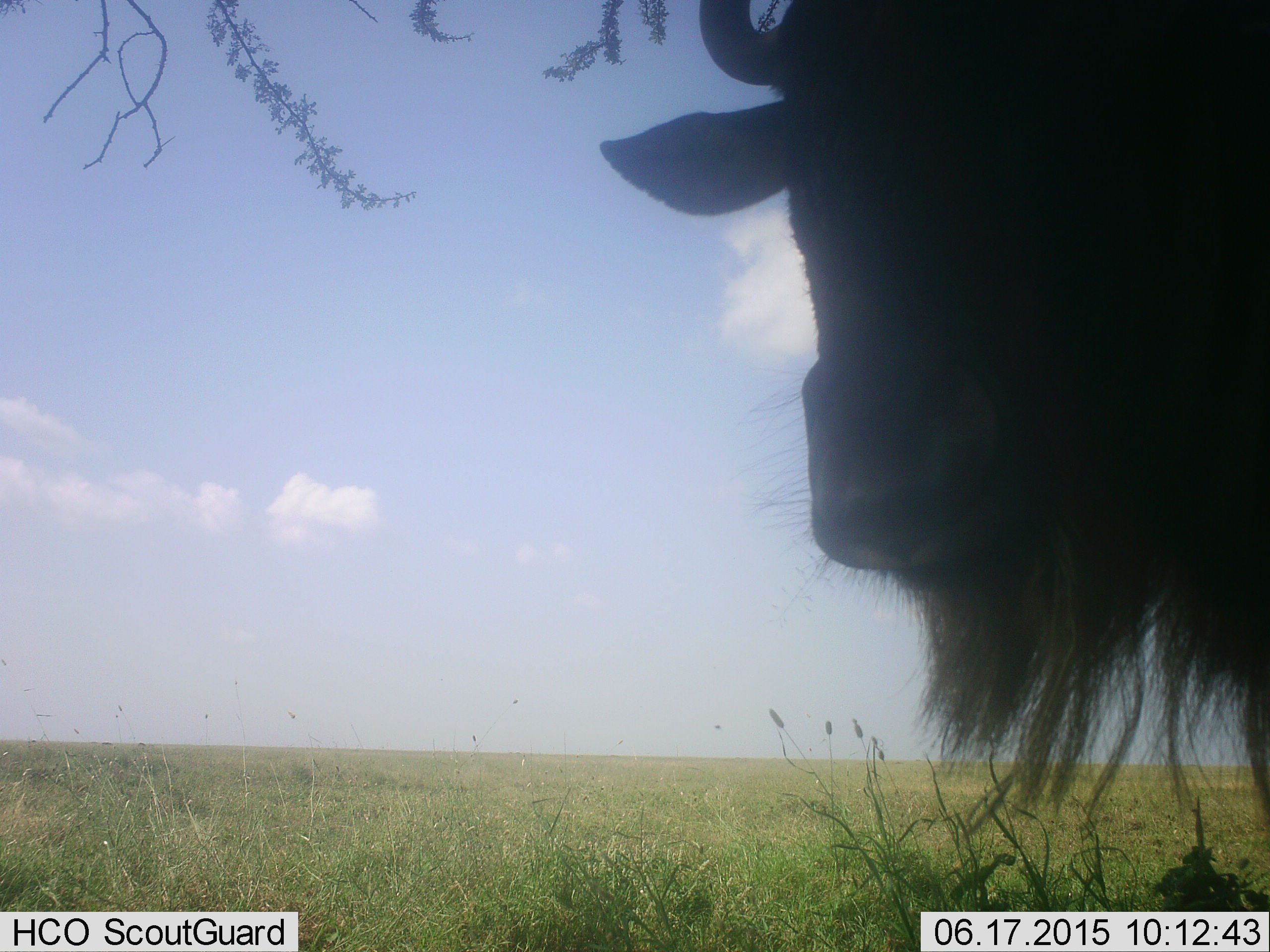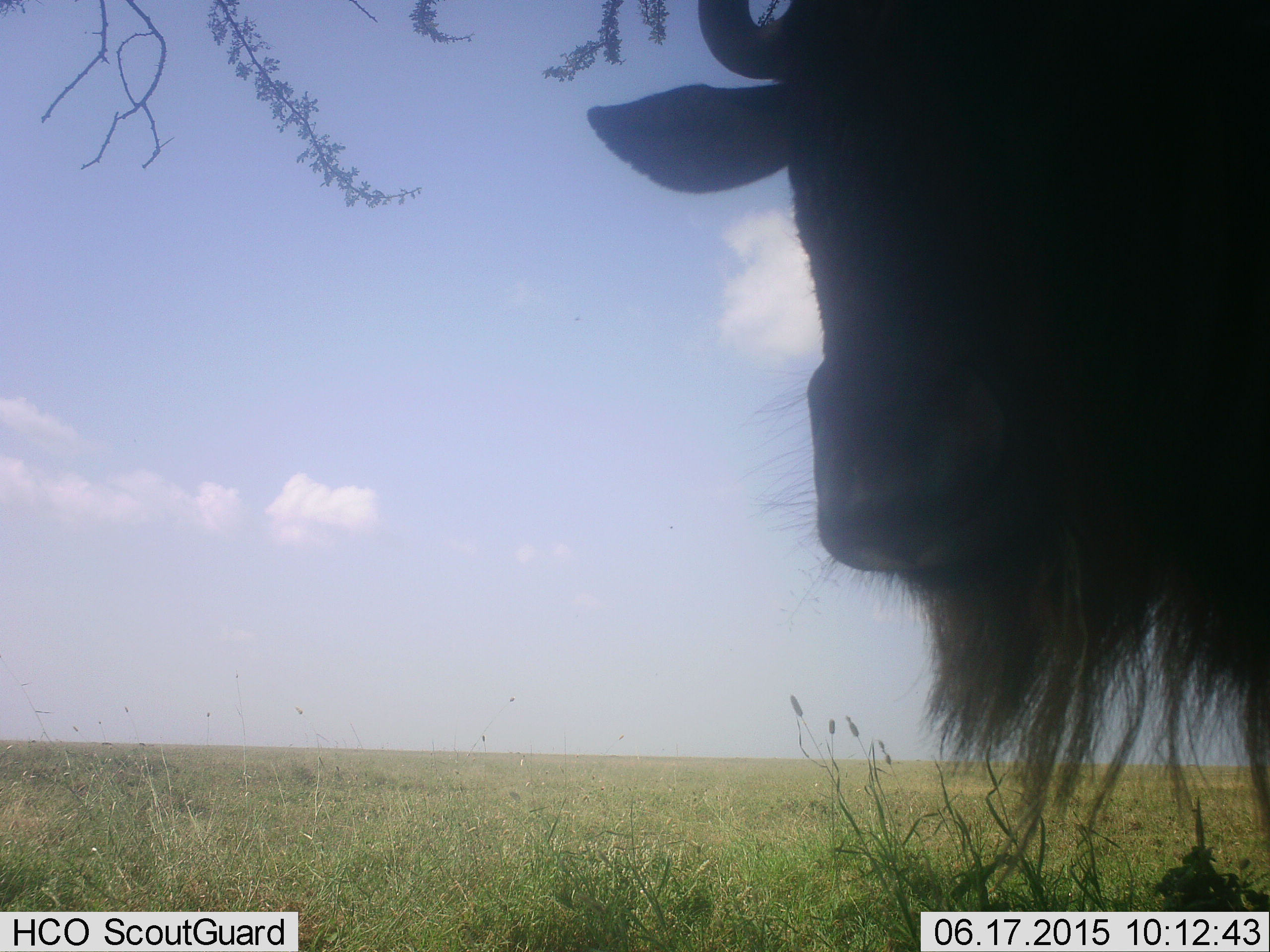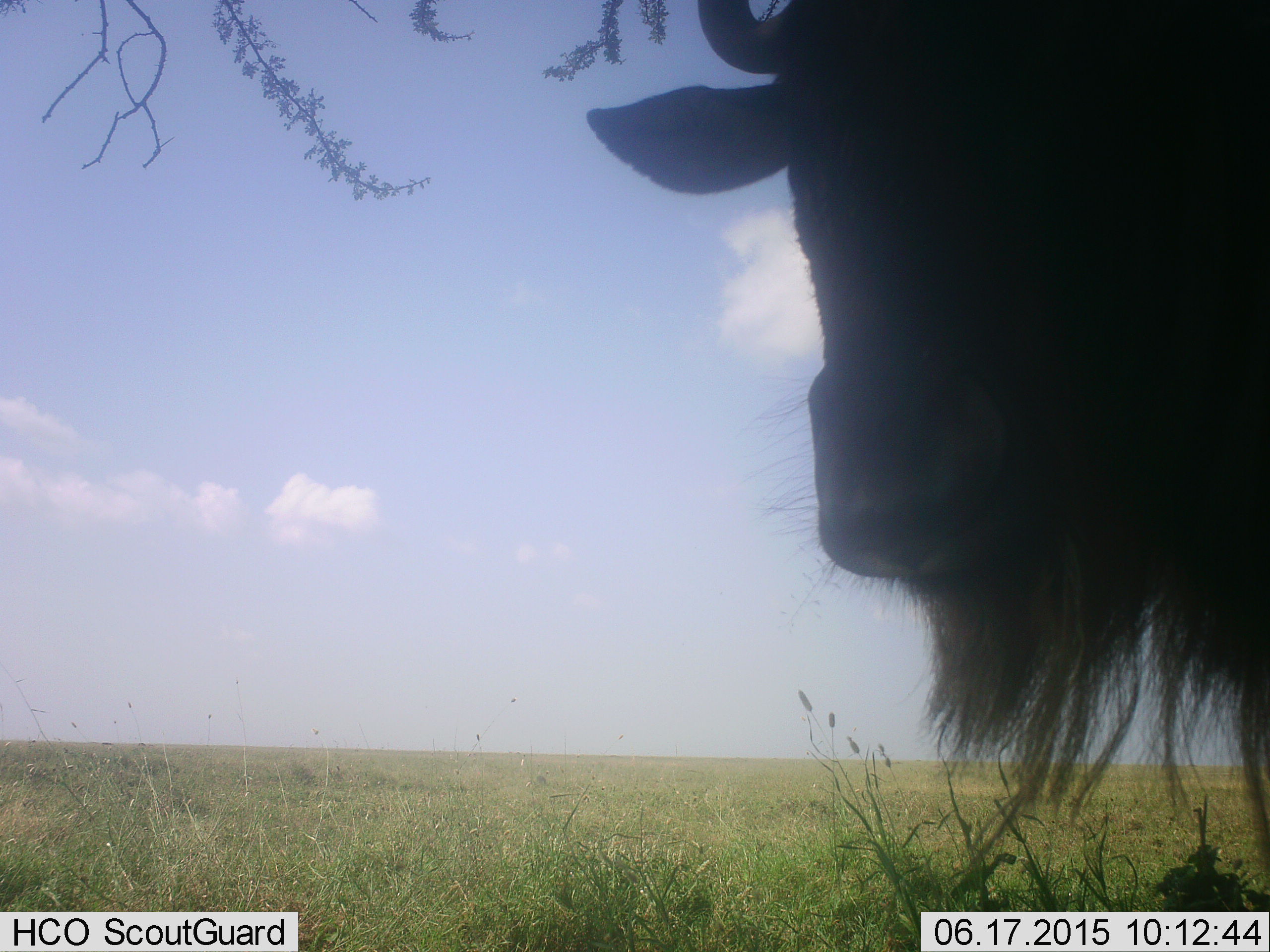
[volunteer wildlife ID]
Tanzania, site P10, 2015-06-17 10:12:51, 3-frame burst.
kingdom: Animalia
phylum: Chordata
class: Mammalia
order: Artiodactyla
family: Bovidae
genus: Connochaetes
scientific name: Connochaetes taurinus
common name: blue wildebeest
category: wildebeest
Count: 1.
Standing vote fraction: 100%.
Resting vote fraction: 0%.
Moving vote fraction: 0%.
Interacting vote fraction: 0%.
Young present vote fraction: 0%.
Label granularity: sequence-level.